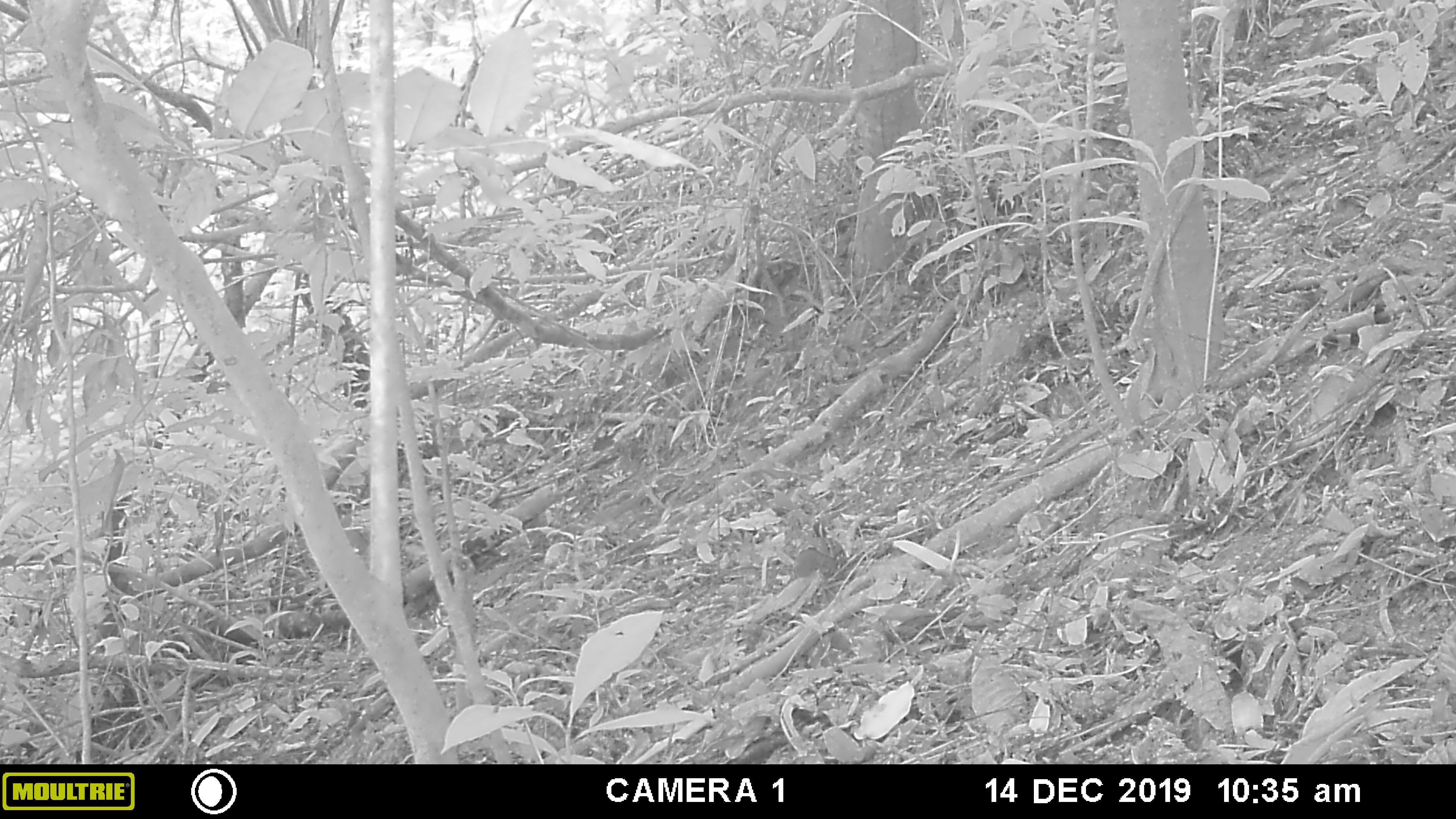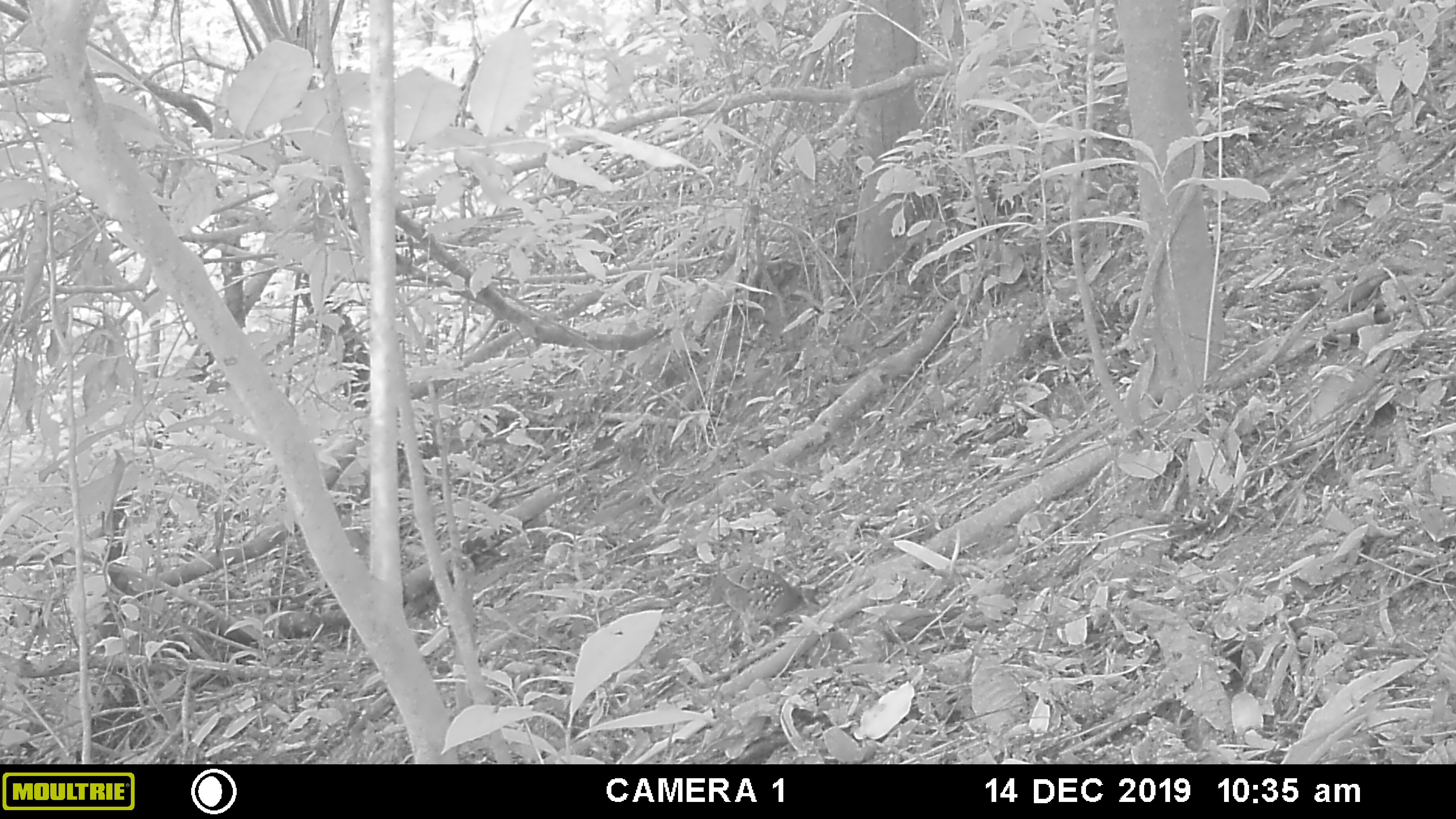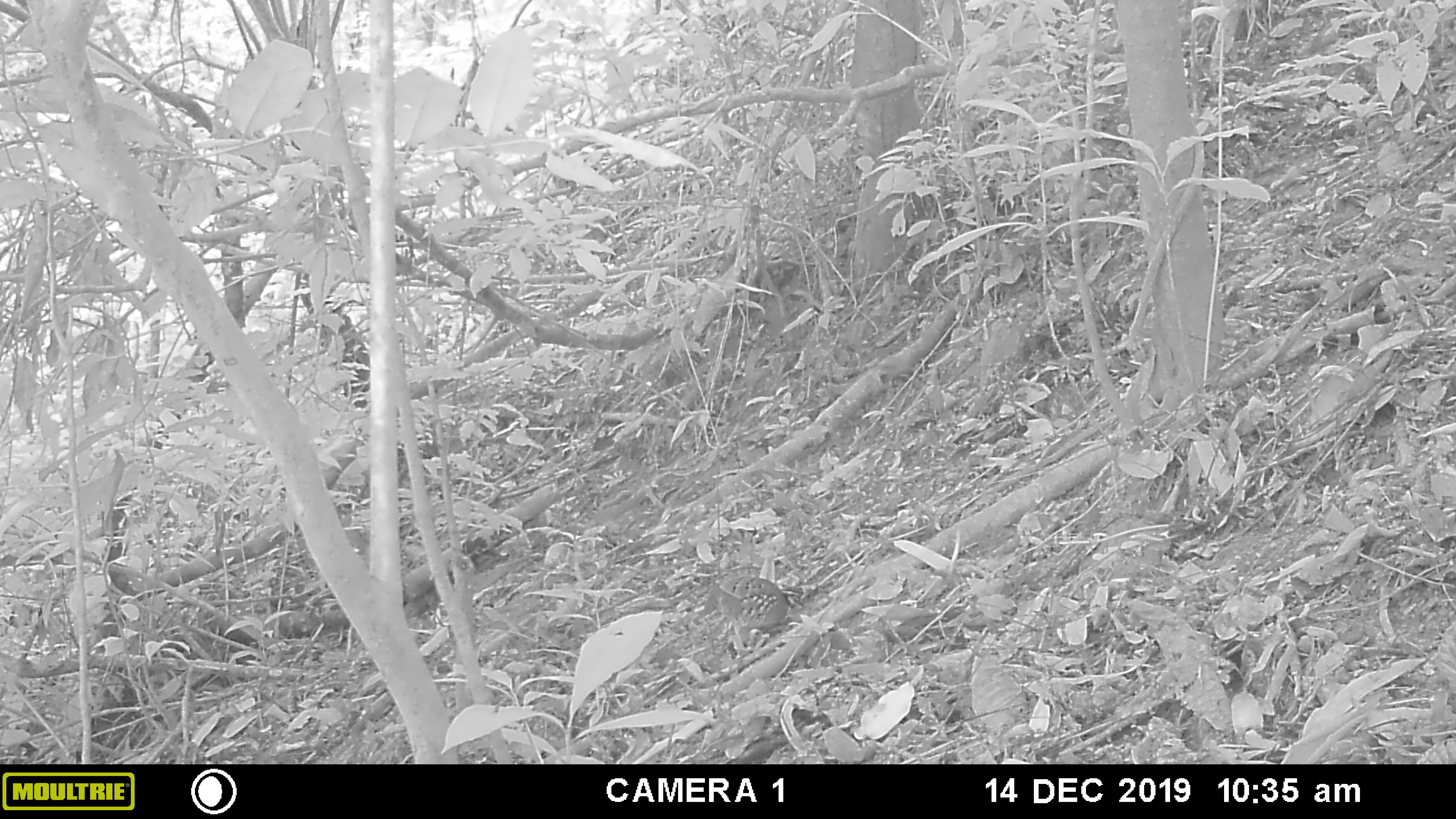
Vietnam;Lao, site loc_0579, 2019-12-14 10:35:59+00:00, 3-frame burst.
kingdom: Animalia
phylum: Chordata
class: Aves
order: Galliformes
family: Phasianidae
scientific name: Phasianidae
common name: partridge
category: unidentified partridge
Unidentified partridge (partridge) (Phasianidae). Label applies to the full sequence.